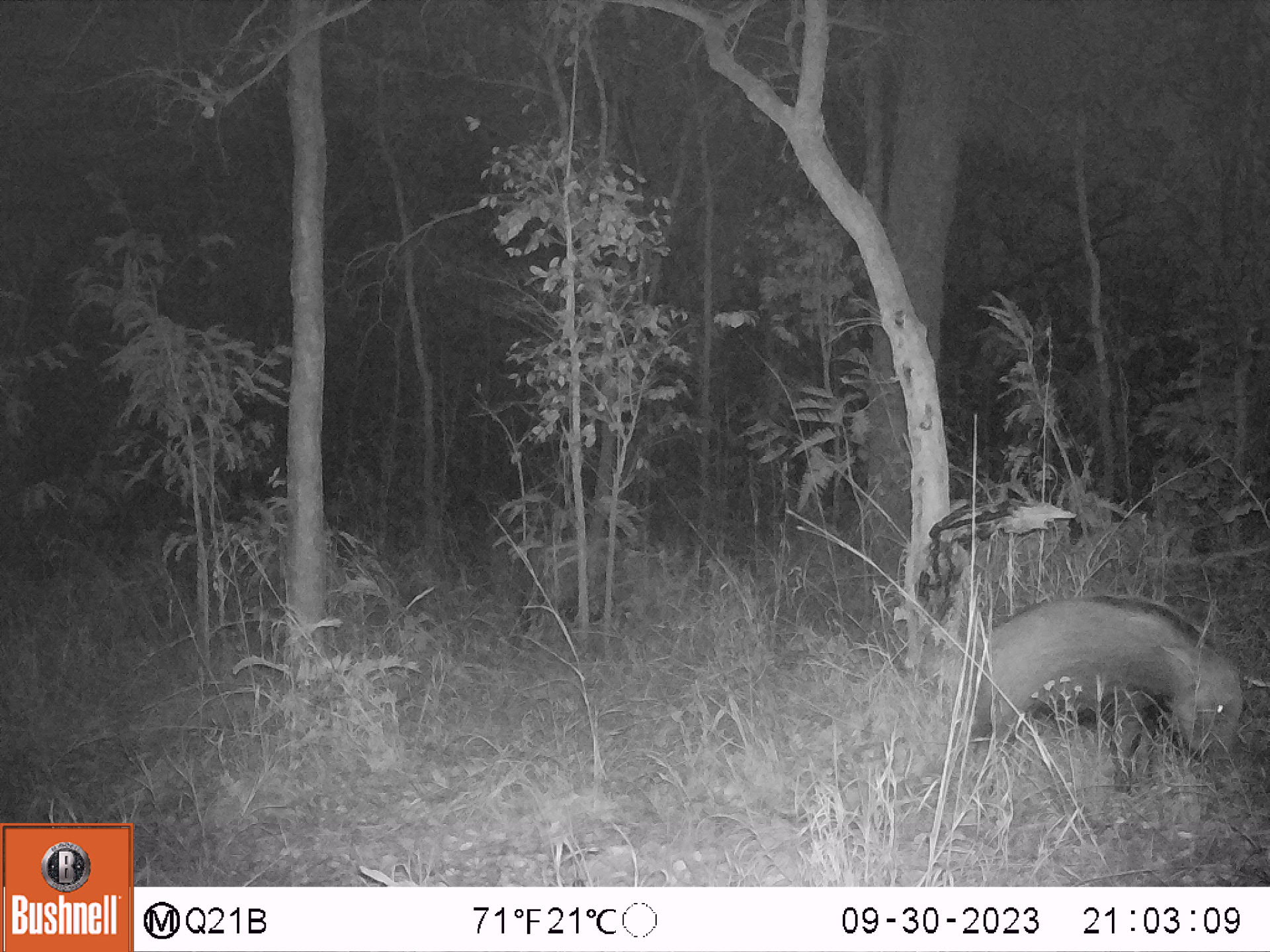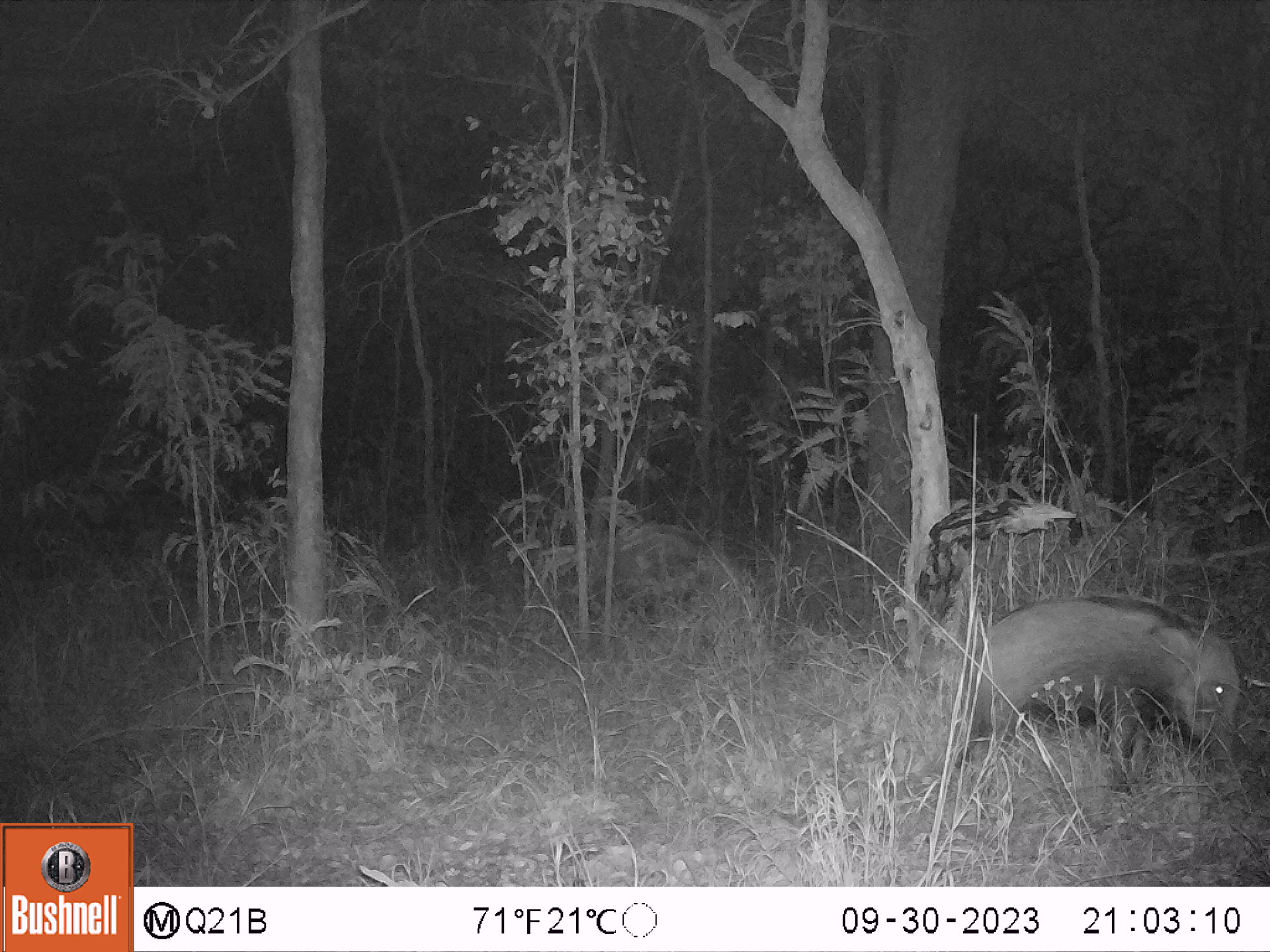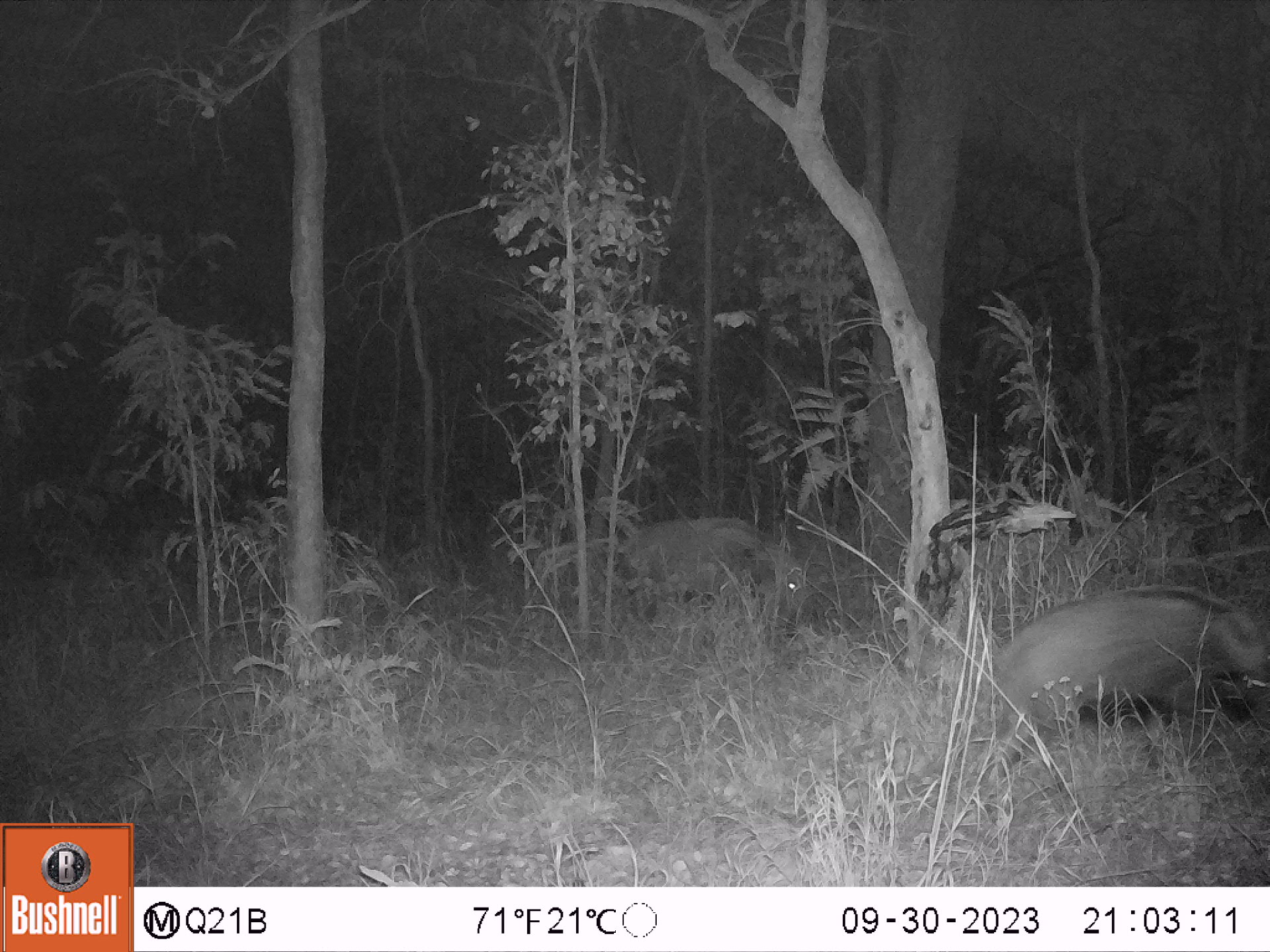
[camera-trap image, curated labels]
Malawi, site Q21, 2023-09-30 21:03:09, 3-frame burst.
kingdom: Animalia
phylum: Chordata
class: Mammalia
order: Artiodactyla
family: Suidae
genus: Potamochoerus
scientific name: Potamochoerus larvatus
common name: bushpig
Bushpig (Potamochoerus larvatus), count 2.